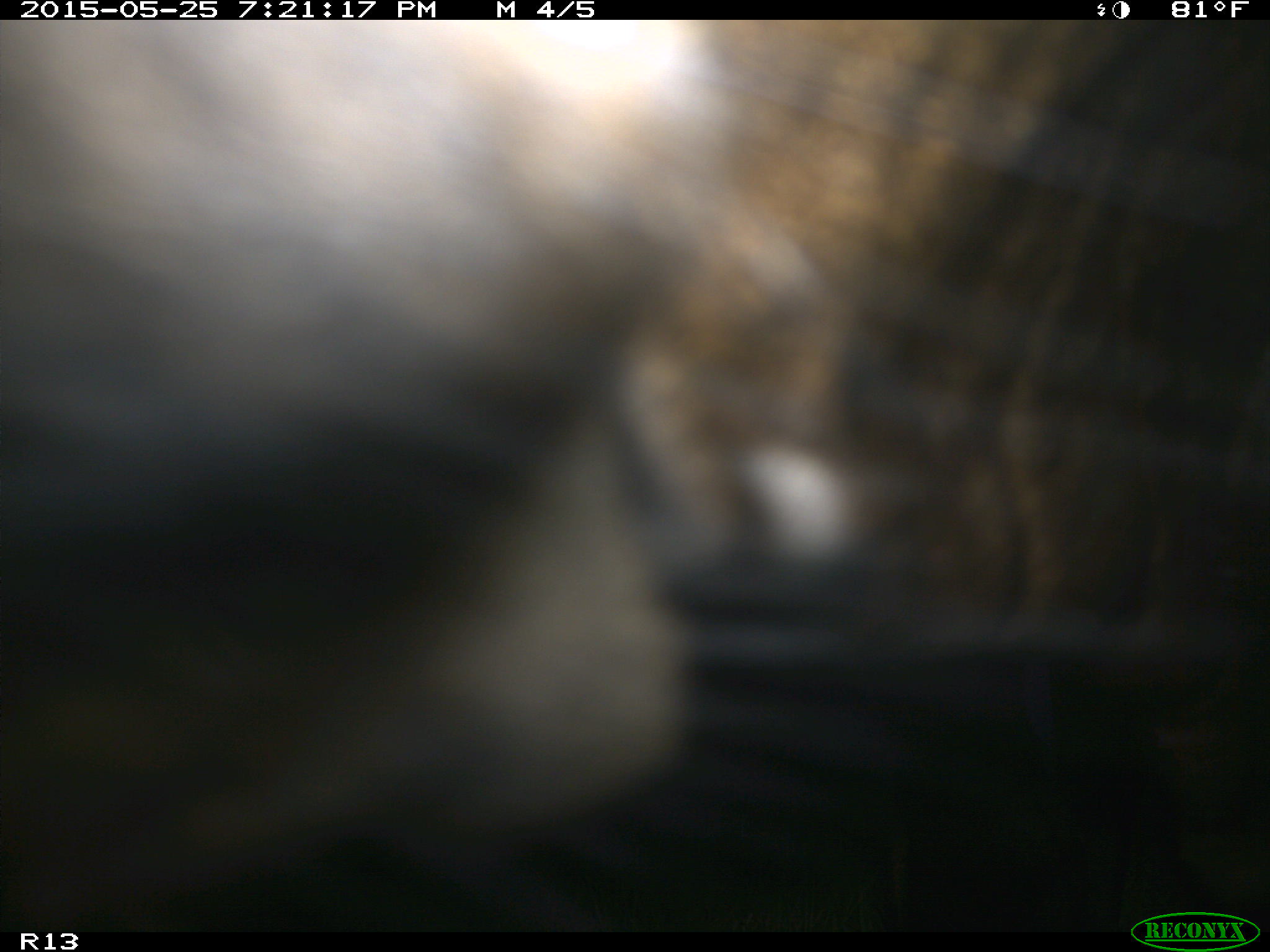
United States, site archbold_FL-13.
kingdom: Animalia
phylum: Chordata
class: Mammalia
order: Artiodactyla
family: Bovidae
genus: Bos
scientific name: Bos taurus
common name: domestic cow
Bos taurus (domestic cow).